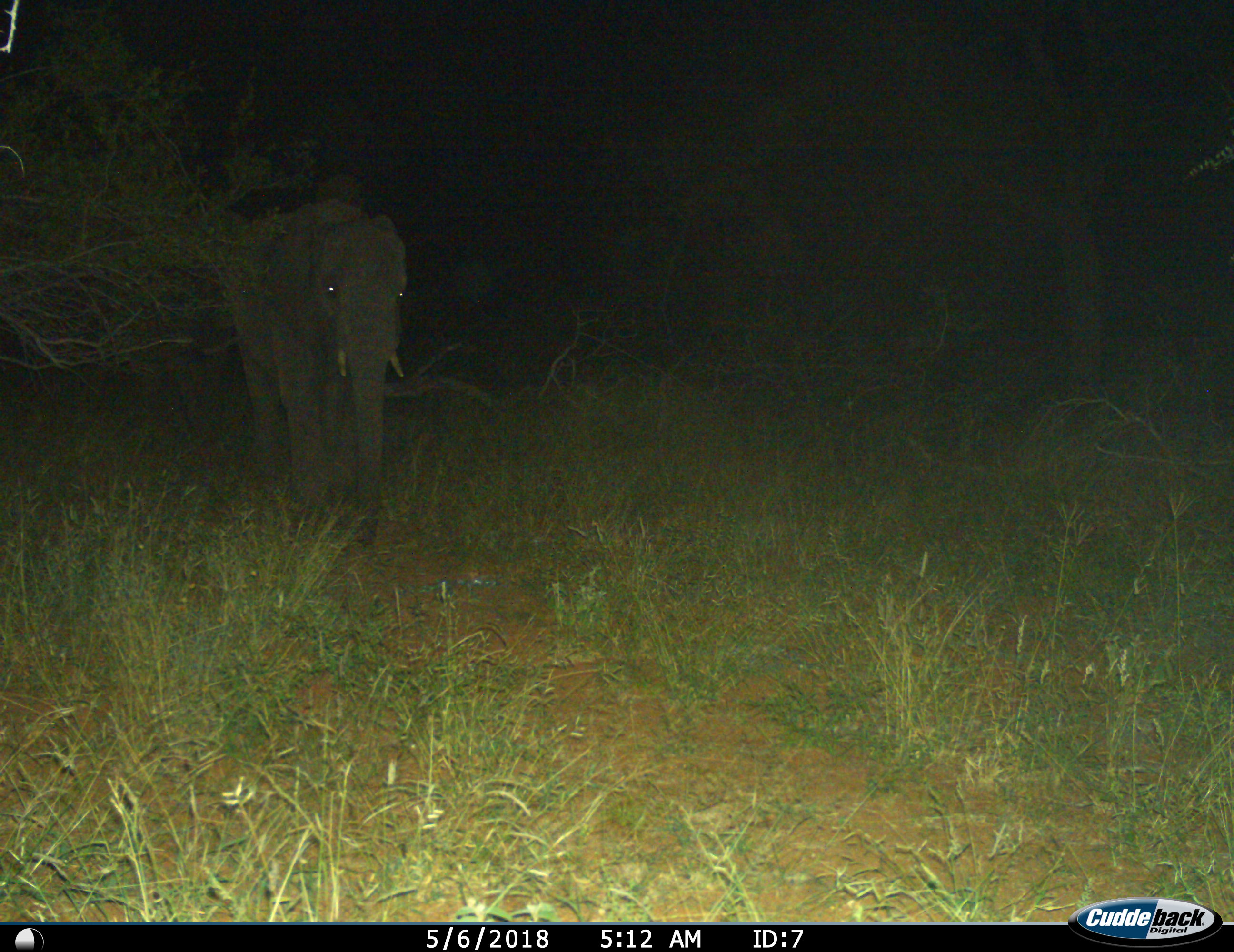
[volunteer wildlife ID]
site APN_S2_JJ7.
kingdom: Animalia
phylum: Chordata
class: Mammalia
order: Proboscidea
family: Elephantidae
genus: Loxodonta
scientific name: Loxodonta africana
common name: african bush elephant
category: elephant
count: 1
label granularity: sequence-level